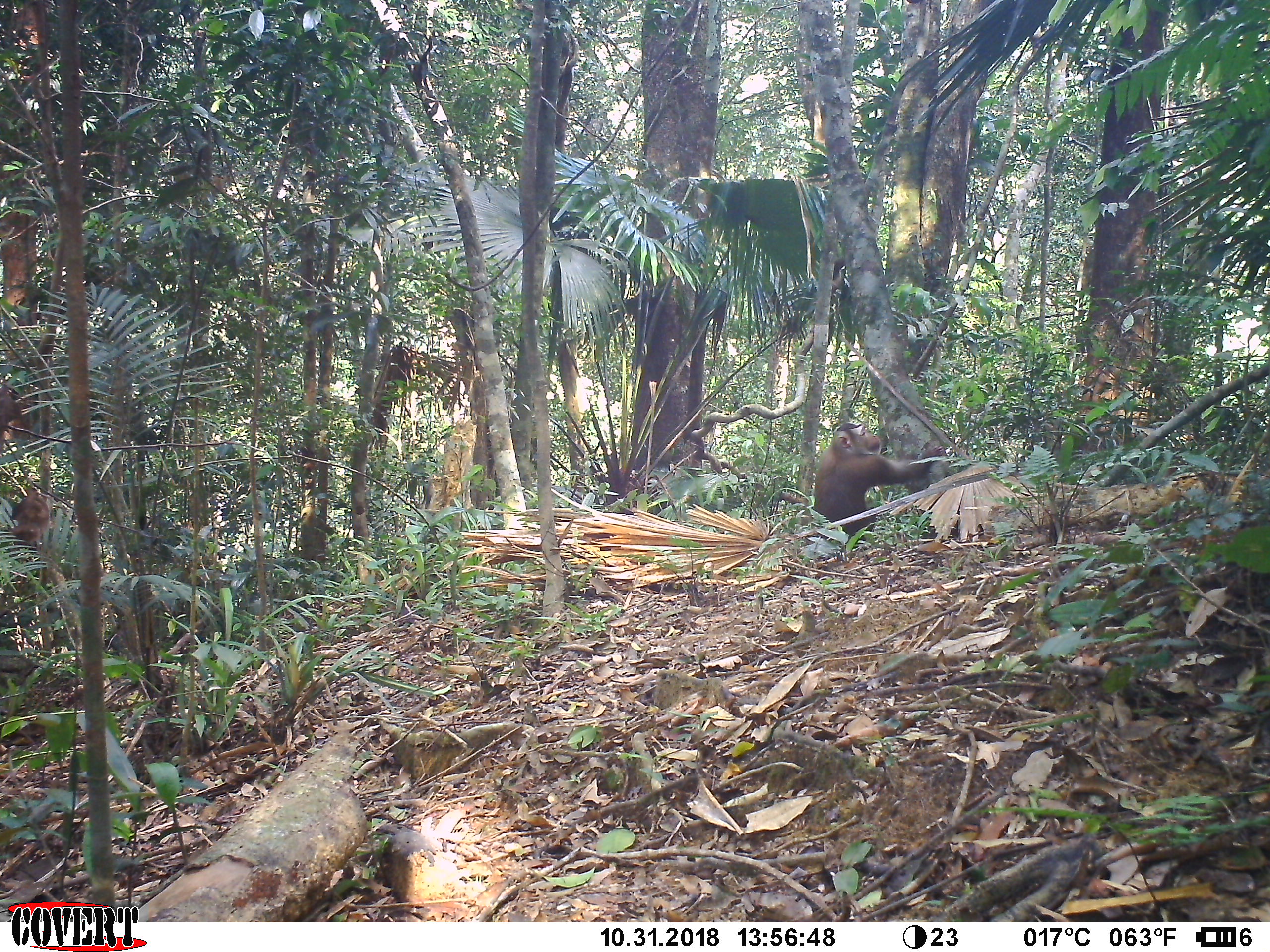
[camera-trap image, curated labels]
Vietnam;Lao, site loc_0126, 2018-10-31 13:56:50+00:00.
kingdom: Animalia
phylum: Chordata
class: Mammalia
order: Primates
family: Cercopithecidae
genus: Macaca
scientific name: Macaca nemestrina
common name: pig-tailed macaque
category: pig tailed macaque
Pig tailed macaque (pig-tailed macaque) (Macaca nemestrina). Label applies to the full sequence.